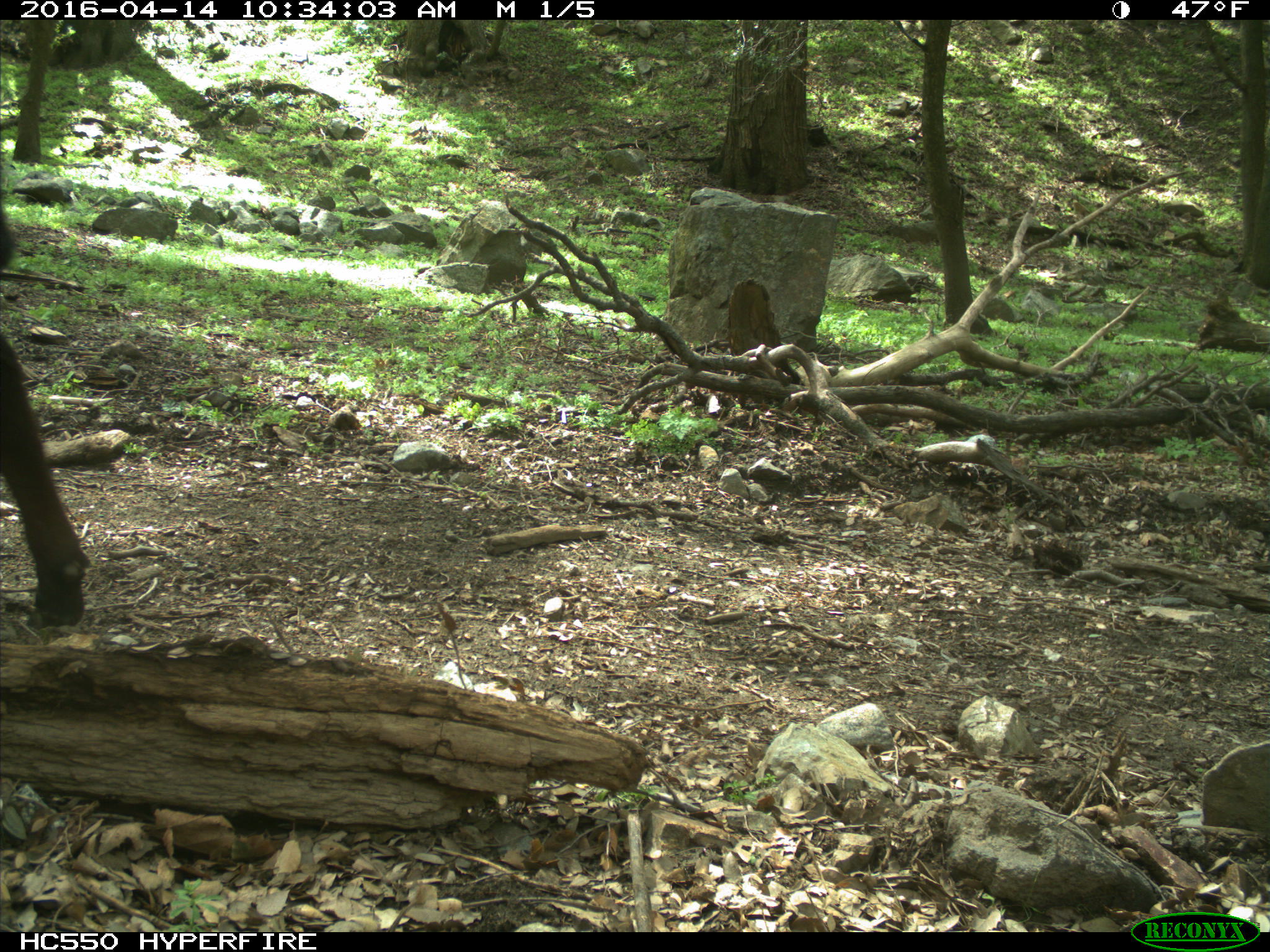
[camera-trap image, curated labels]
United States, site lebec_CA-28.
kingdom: Animalia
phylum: Chordata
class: Mammalia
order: Artiodactyla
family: Bovidae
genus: Bos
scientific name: Bos taurus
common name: domestic cow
Bos taurus (domestic cow).